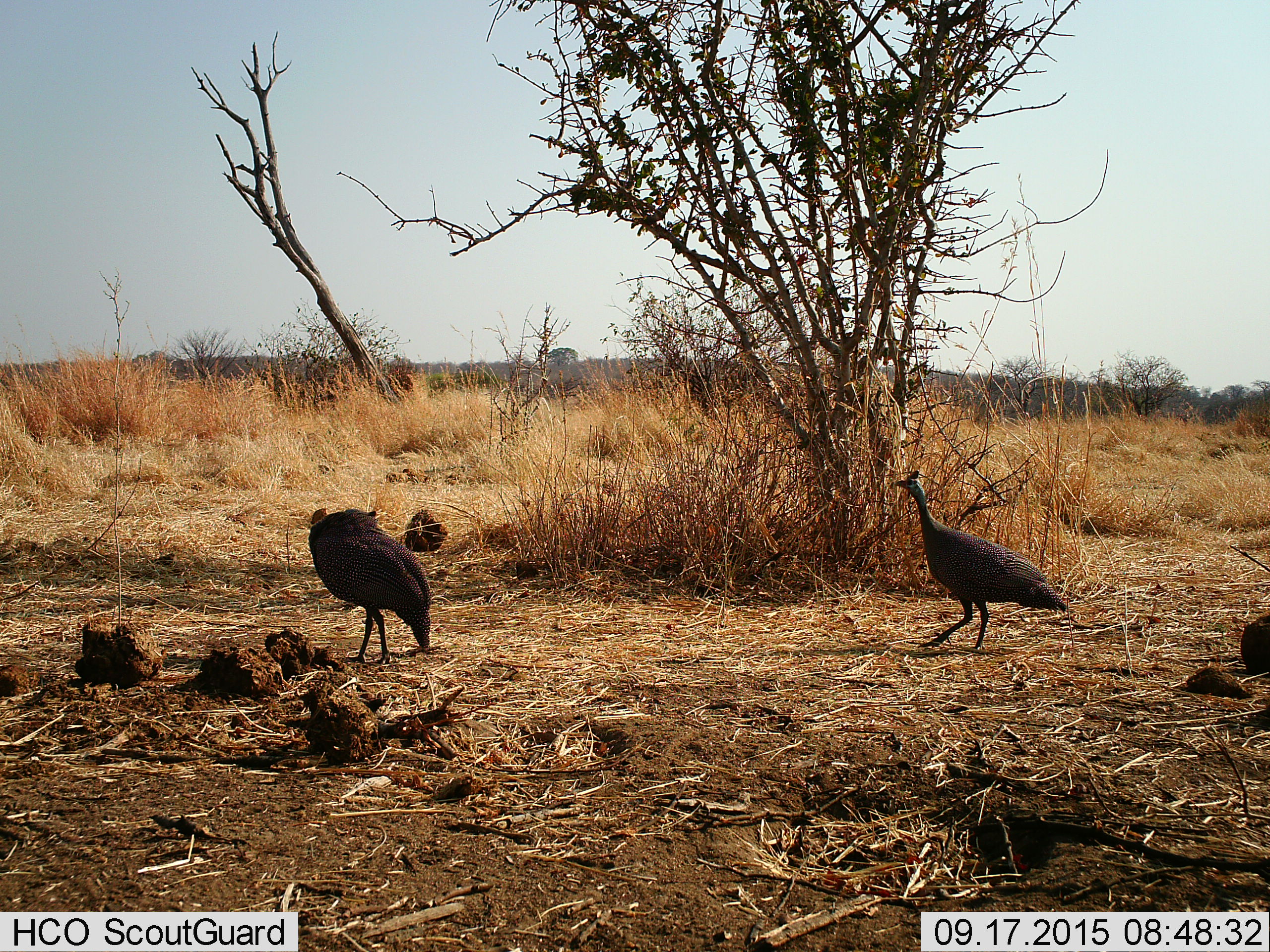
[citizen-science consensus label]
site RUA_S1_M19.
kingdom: Animalia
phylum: Chordata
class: Aves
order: Galliformes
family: Numididae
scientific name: Numididae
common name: guineafowl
Guineafowl (Numididae), count 2. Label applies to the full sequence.